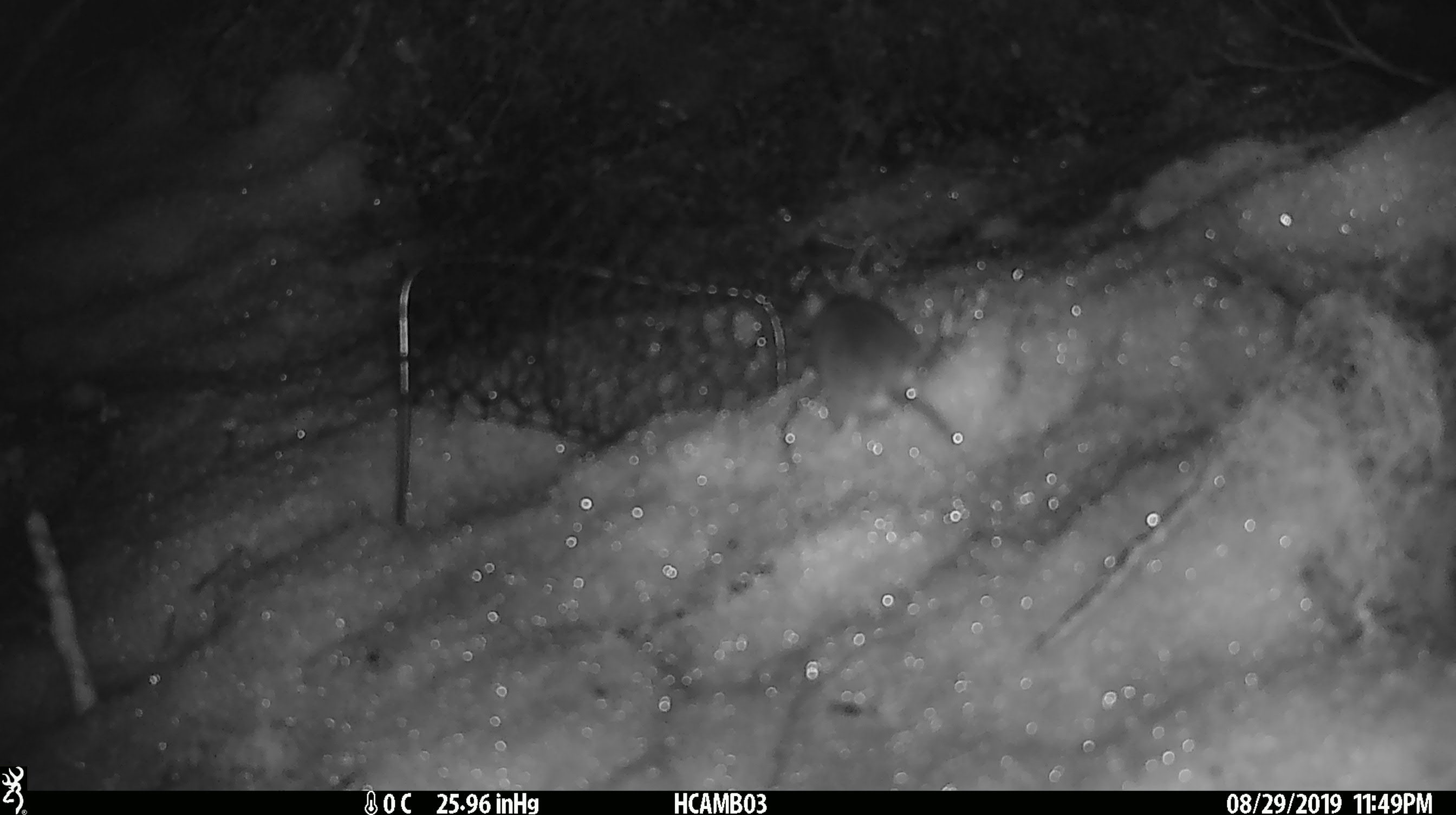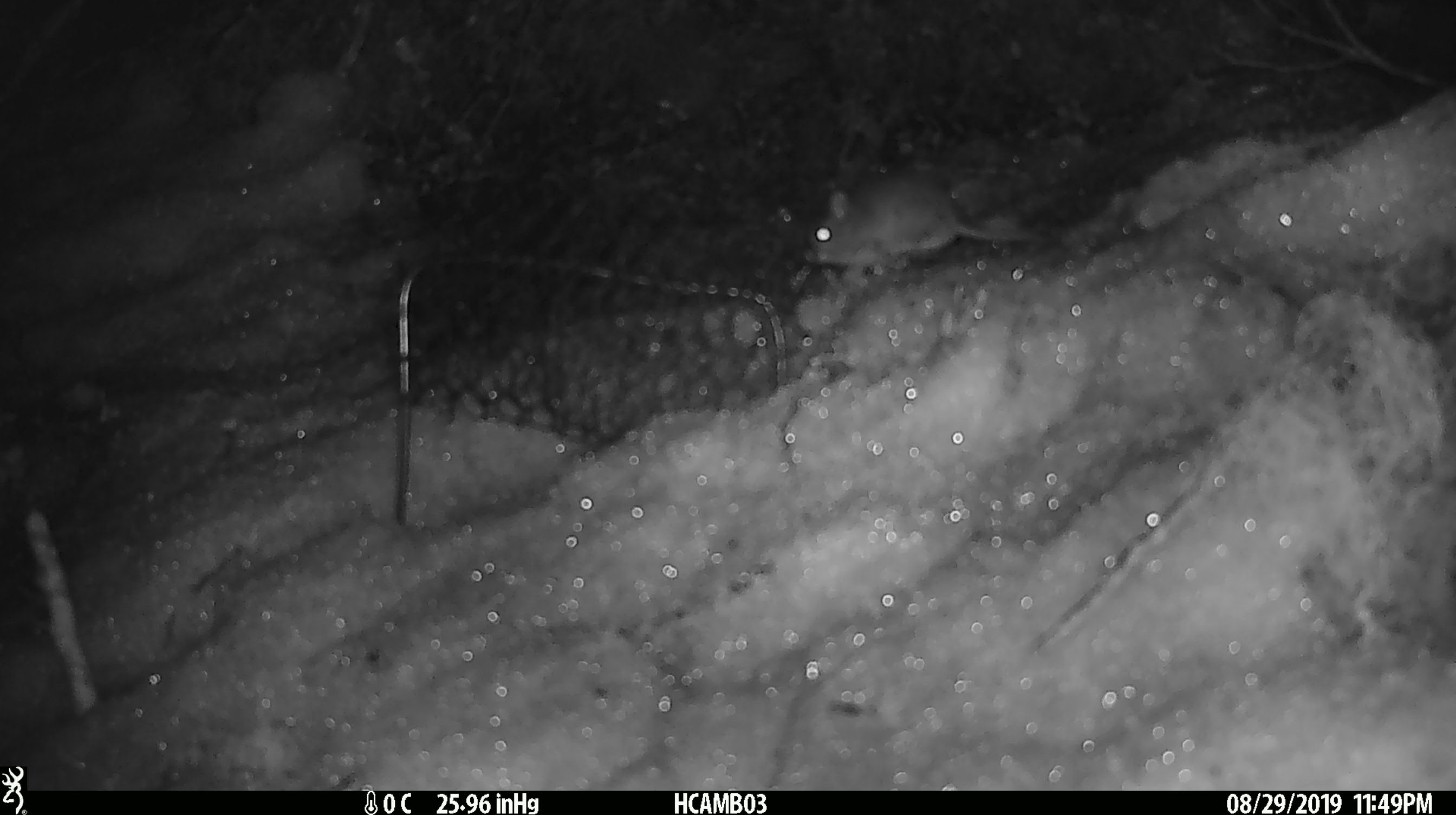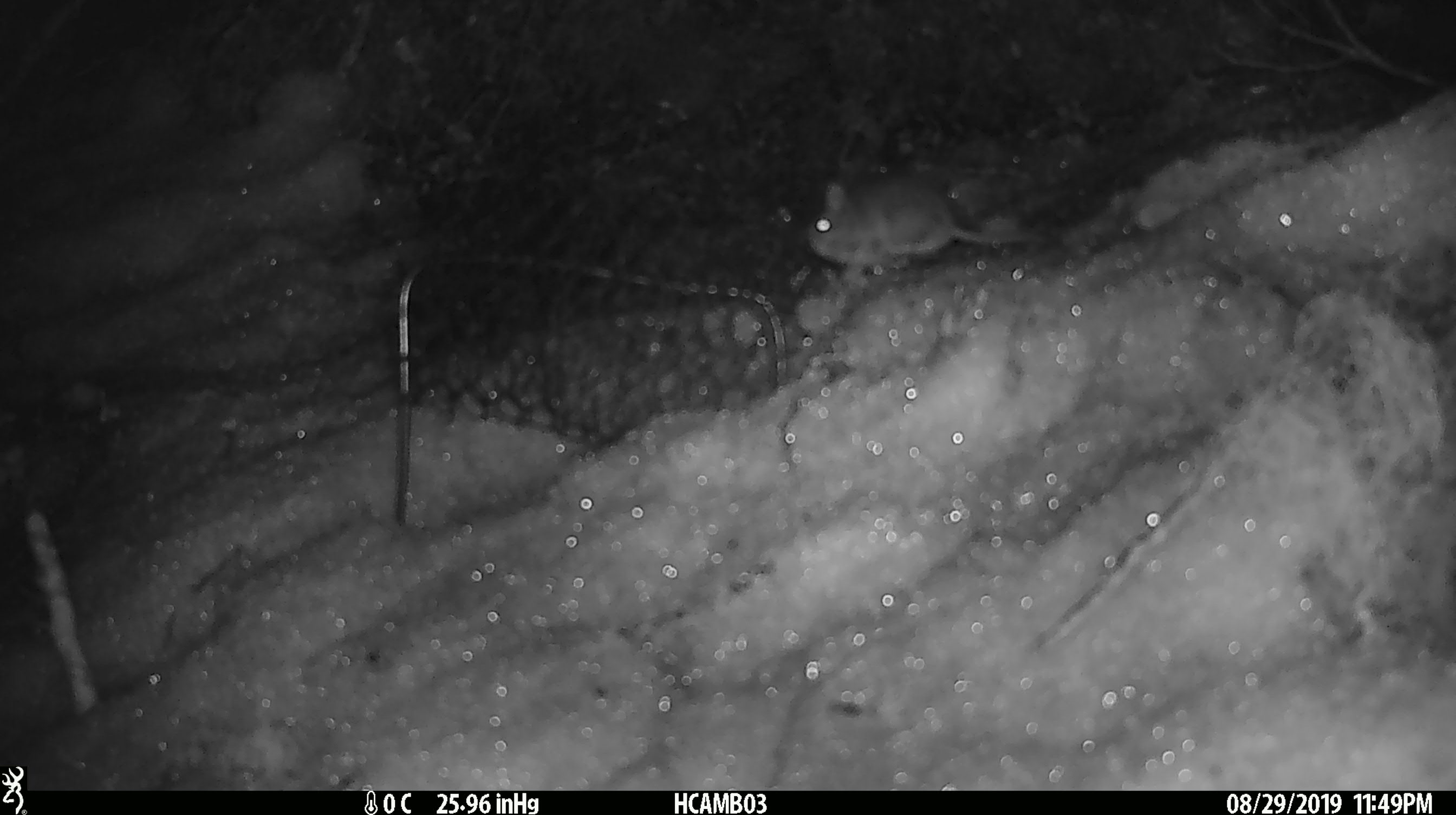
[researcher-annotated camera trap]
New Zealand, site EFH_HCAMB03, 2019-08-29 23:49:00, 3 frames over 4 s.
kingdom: Animalia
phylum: Chordata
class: Mammalia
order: Rodentia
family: Muridae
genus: Mus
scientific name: Mus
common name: mouse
Mouse (Mus).